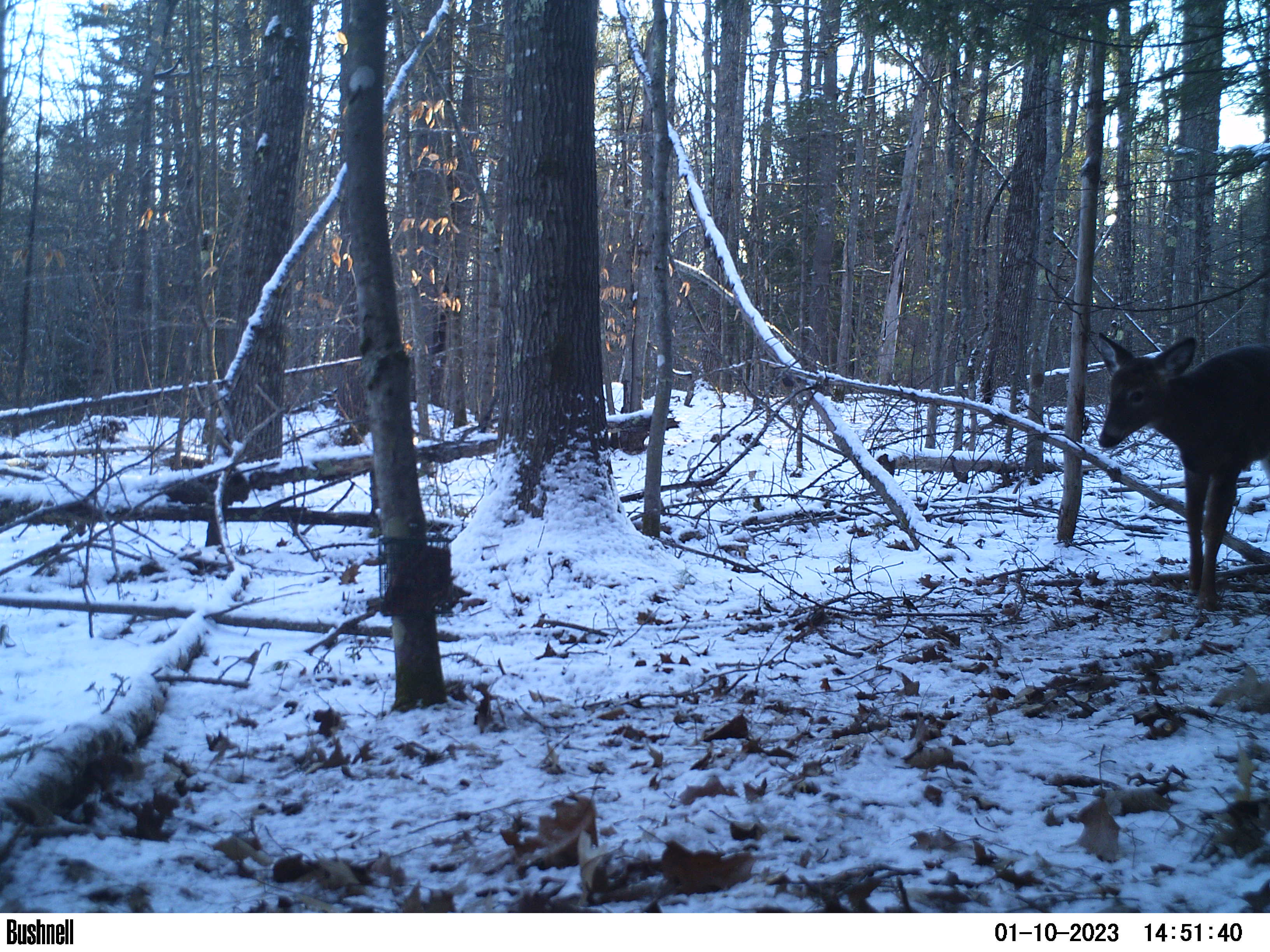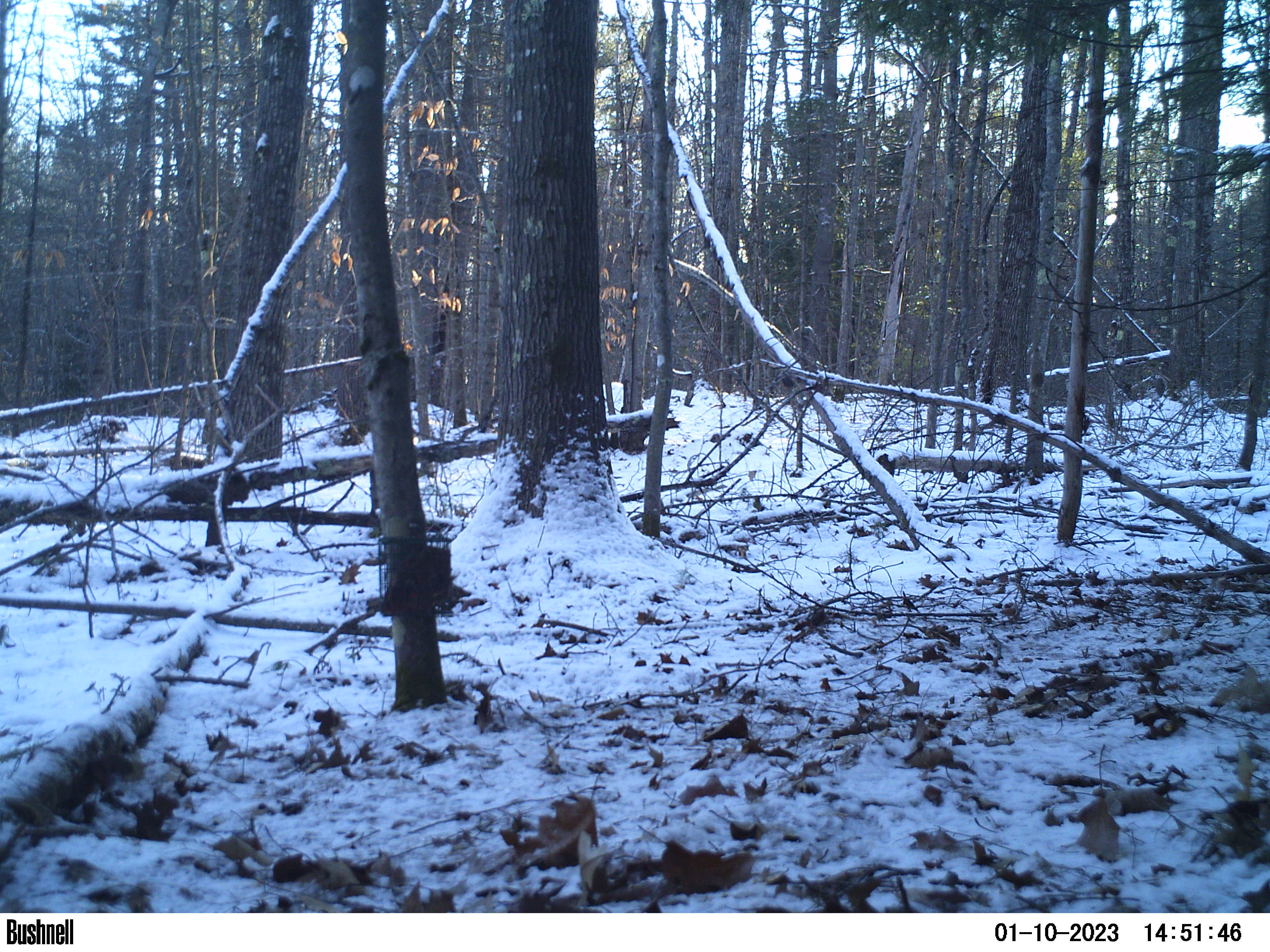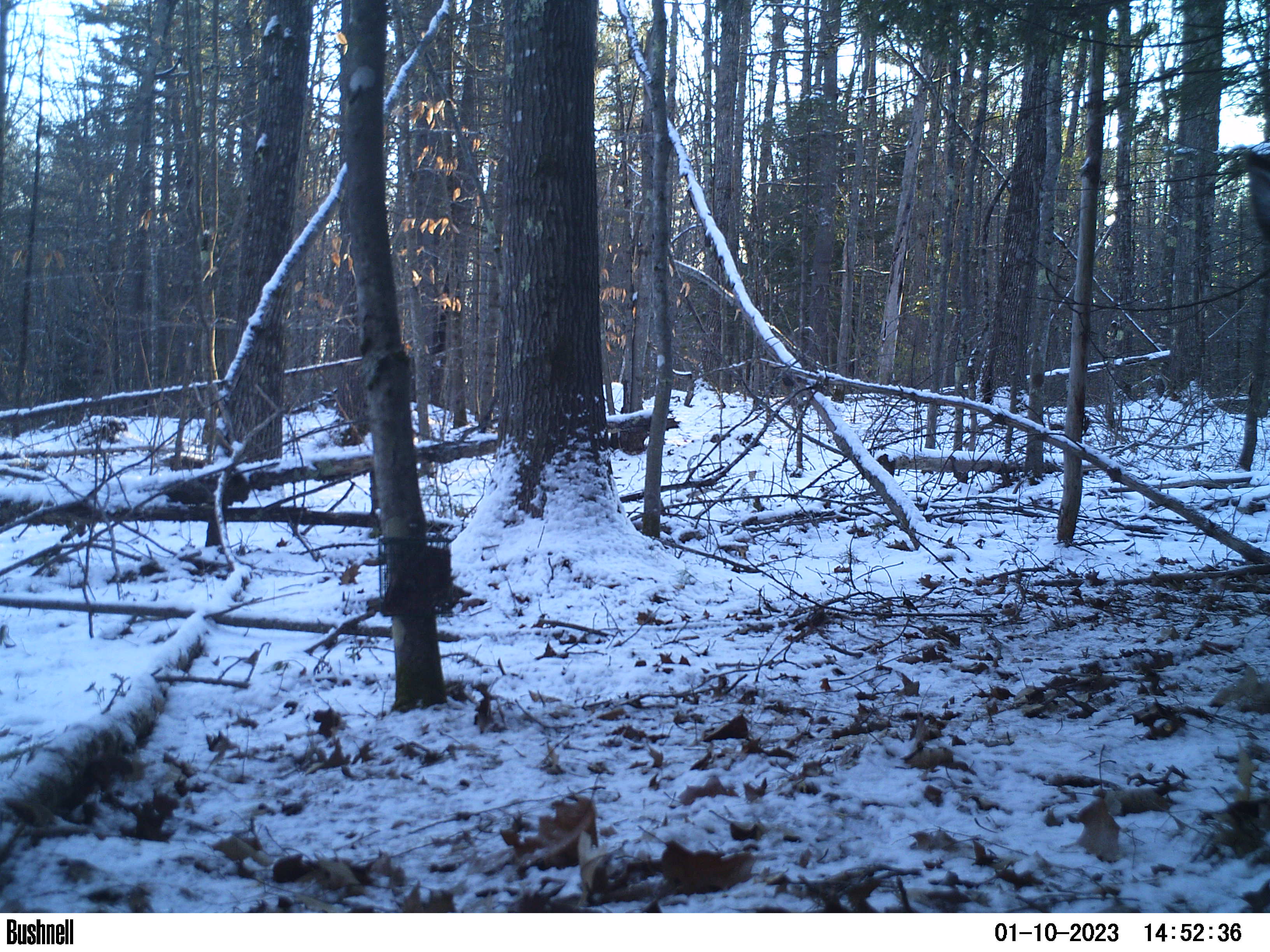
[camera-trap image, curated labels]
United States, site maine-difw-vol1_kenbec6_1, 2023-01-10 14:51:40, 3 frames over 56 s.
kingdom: Animalia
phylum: Chordata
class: Mammalia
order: Artiodactyla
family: Cervidae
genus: Odocoileus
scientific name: Odocoileus virginianus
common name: white-tailed deer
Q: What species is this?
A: White-tailed deer (Odocoileus virginianus).